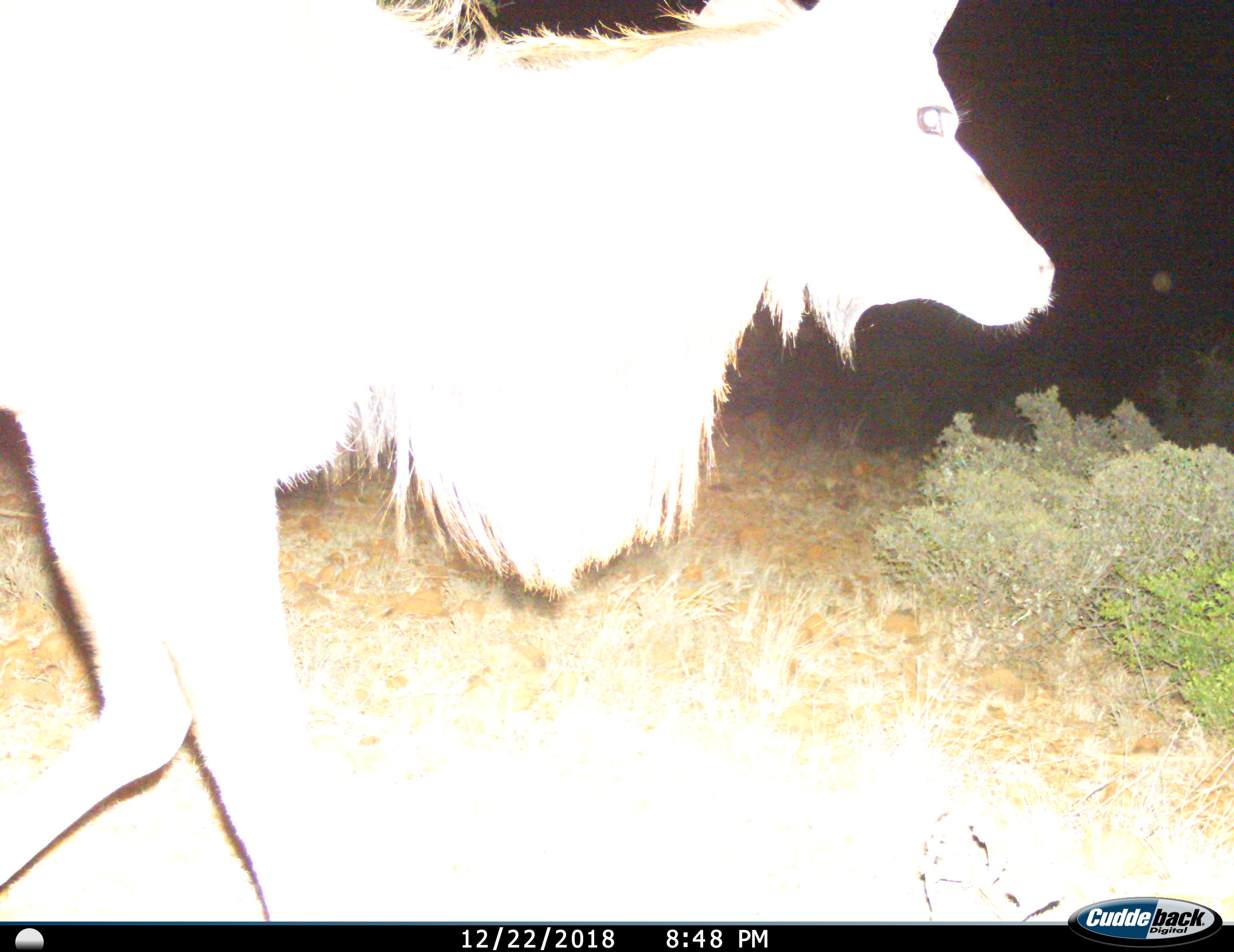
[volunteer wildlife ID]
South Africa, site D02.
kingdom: Animalia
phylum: Chordata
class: Mammalia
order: Artiodactyla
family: Bovidae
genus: Tragelaphus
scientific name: Tragelaphus strepsiceros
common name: greater kudu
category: kudu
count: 1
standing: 0%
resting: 0%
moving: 100%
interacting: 0%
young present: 0%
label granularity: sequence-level